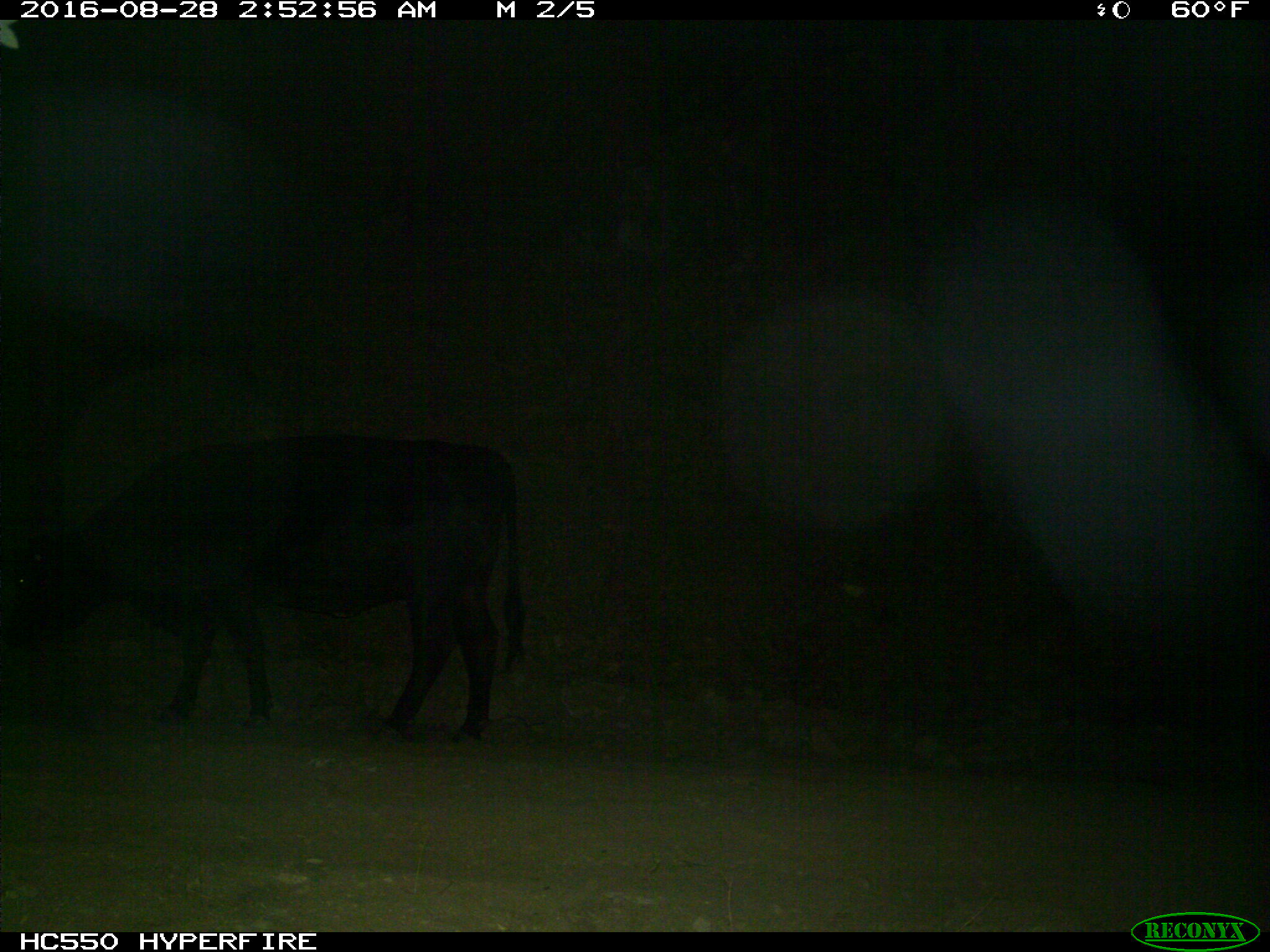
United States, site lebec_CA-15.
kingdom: Animalia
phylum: Chordata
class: Mammalia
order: Artiodactyla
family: Bovidae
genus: Bos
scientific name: Bos taurus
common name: domestic cow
Bos taurus (domestic cow).